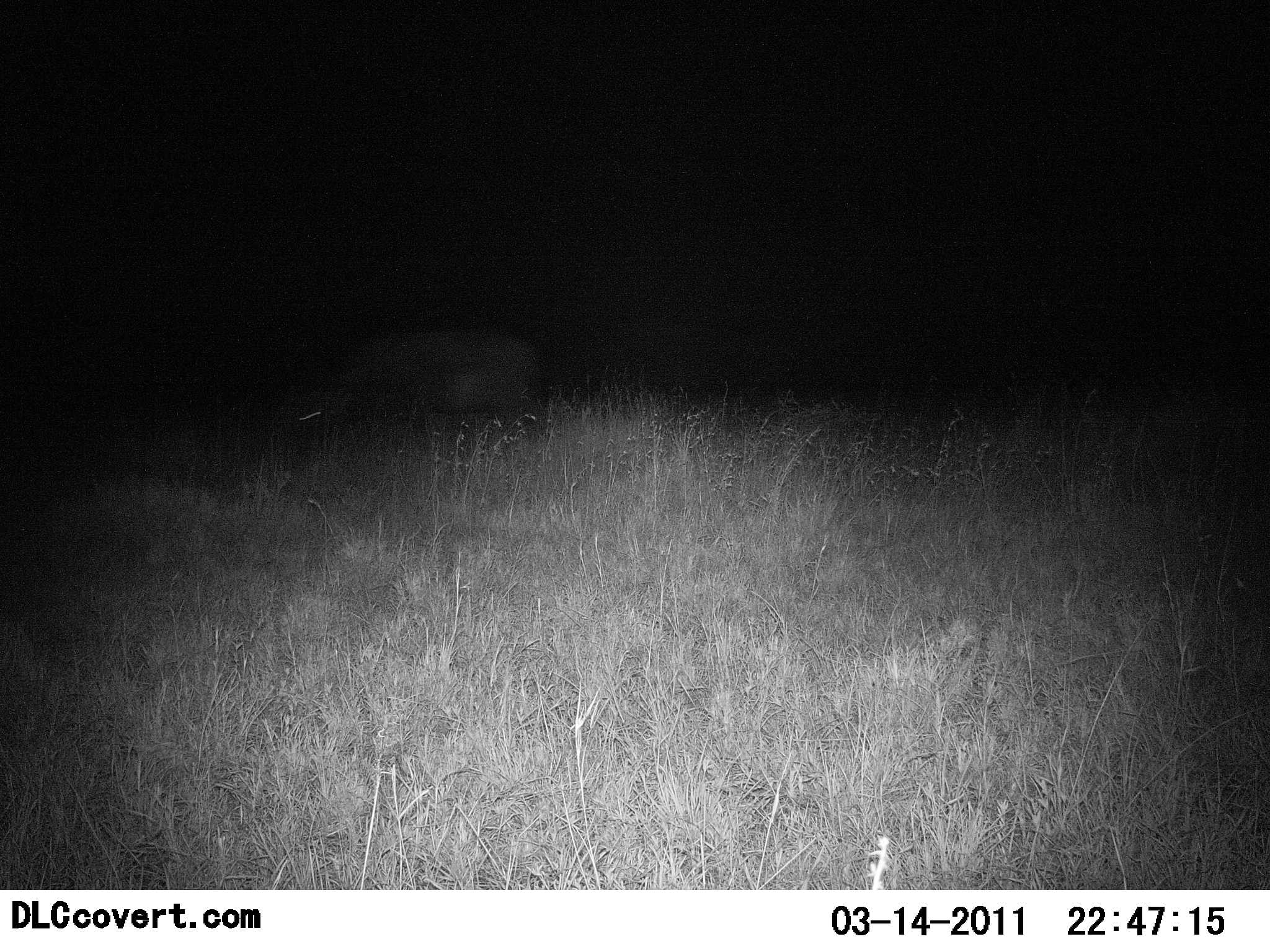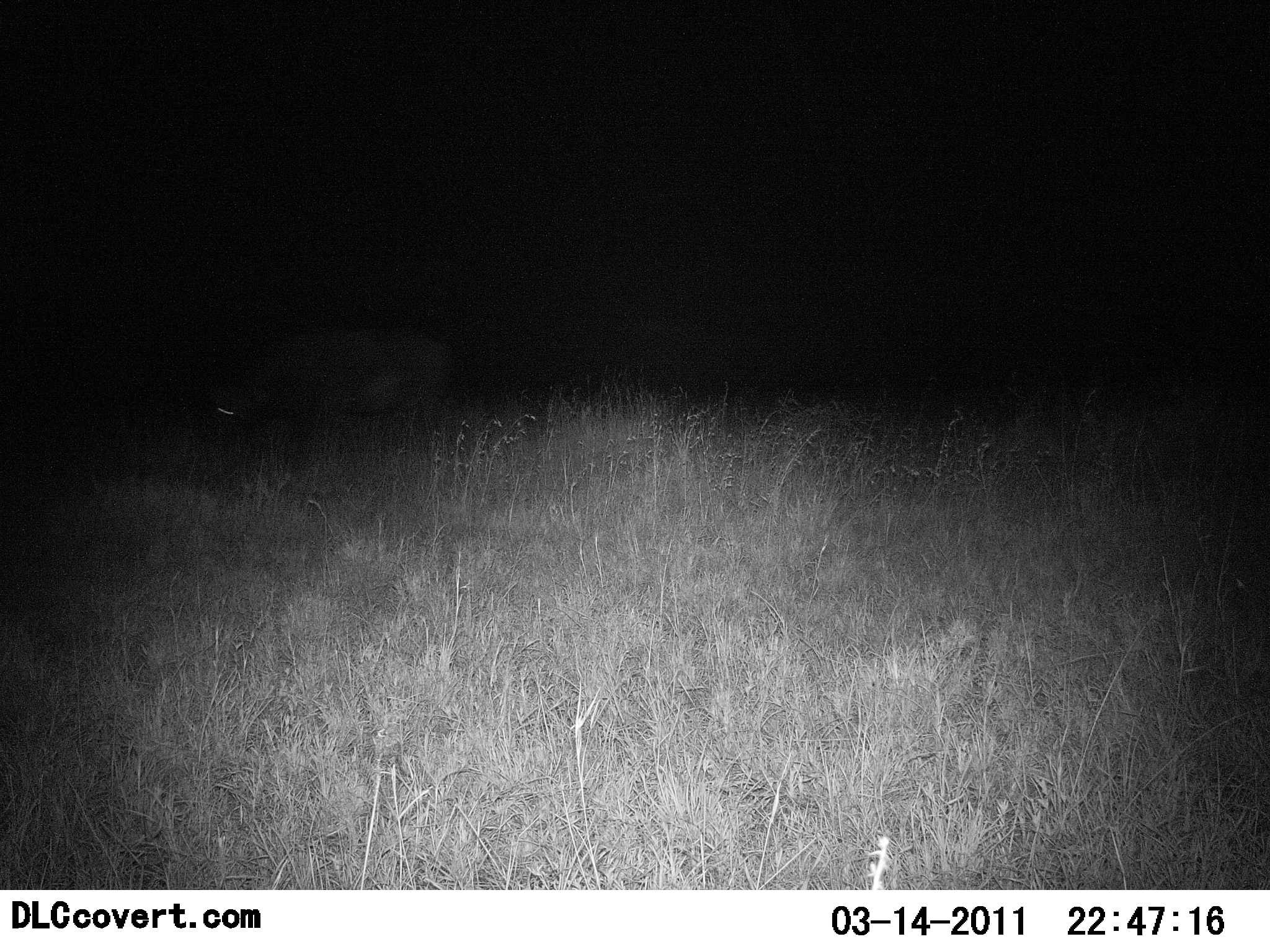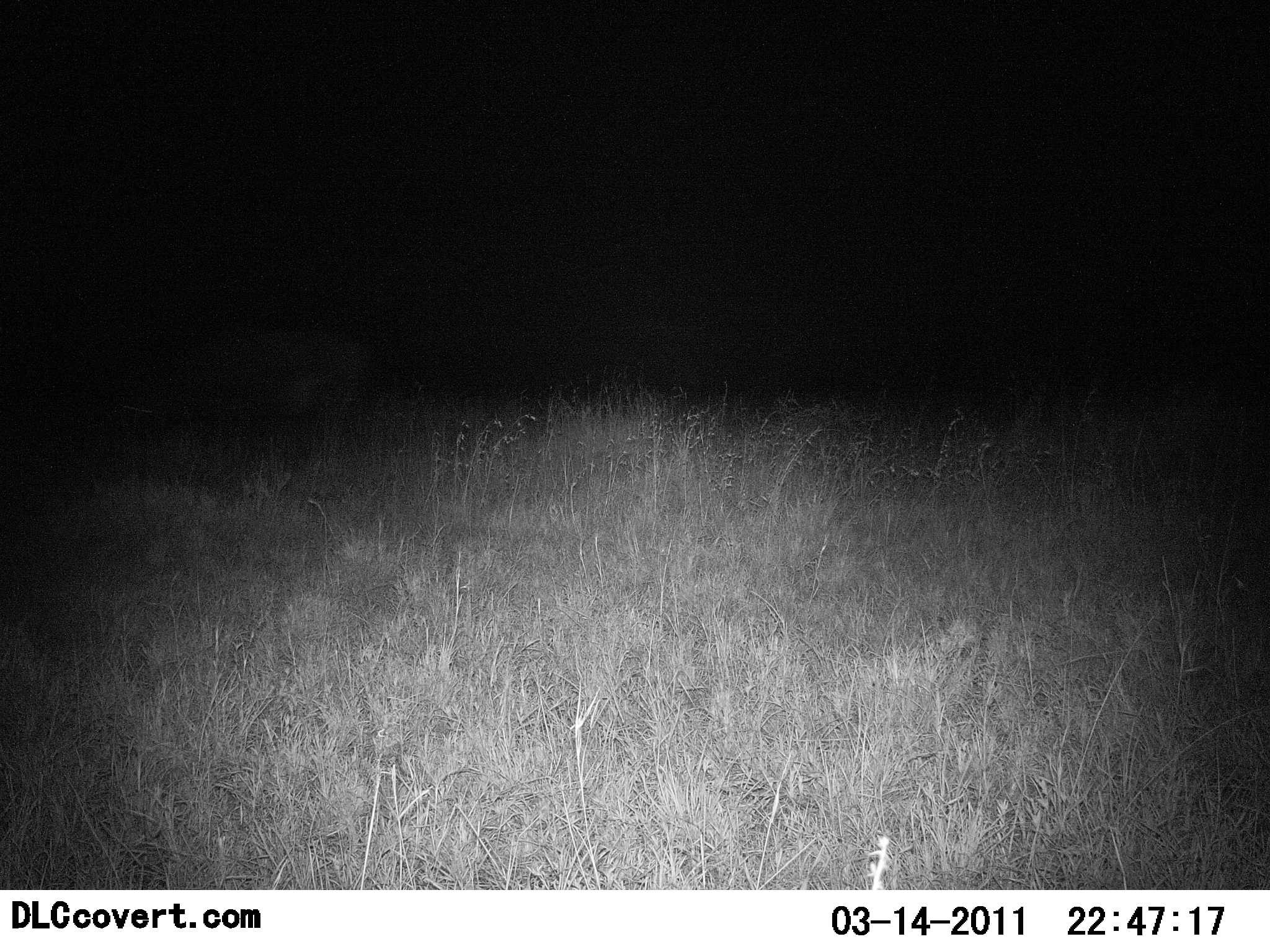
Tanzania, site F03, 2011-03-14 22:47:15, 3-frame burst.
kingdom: Animalia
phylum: Chordata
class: Mammalia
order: Artiodactyla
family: Suidae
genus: Phacochoerus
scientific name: Phacochoerus africanus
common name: warthog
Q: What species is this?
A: Warthog (Phacochoerus africanus).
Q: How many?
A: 1.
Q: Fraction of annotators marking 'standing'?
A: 0%.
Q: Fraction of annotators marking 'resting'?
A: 0%.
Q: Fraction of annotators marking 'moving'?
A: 100%.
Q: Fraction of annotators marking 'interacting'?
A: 0%.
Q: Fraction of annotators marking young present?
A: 0%.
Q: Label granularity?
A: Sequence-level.